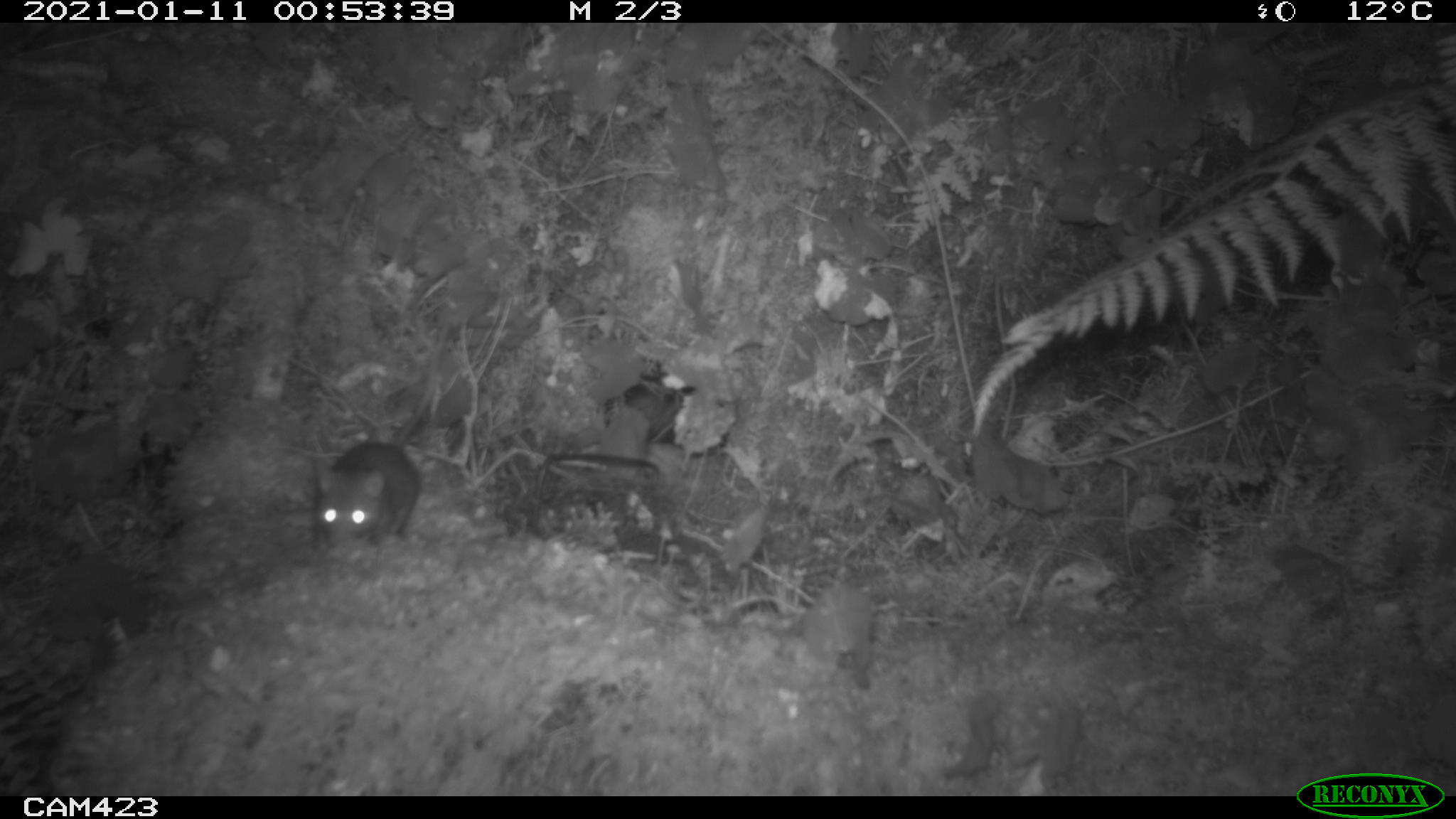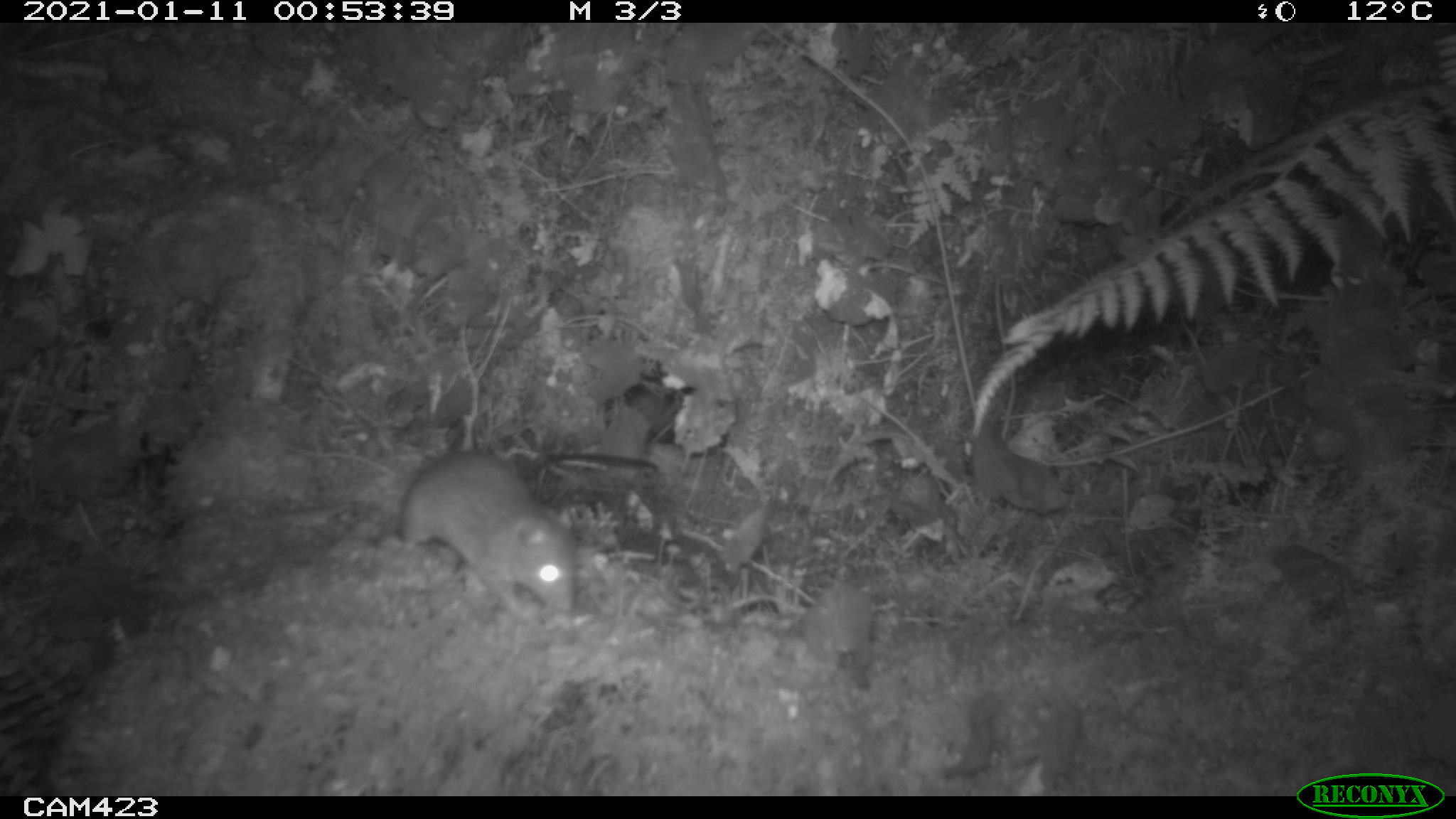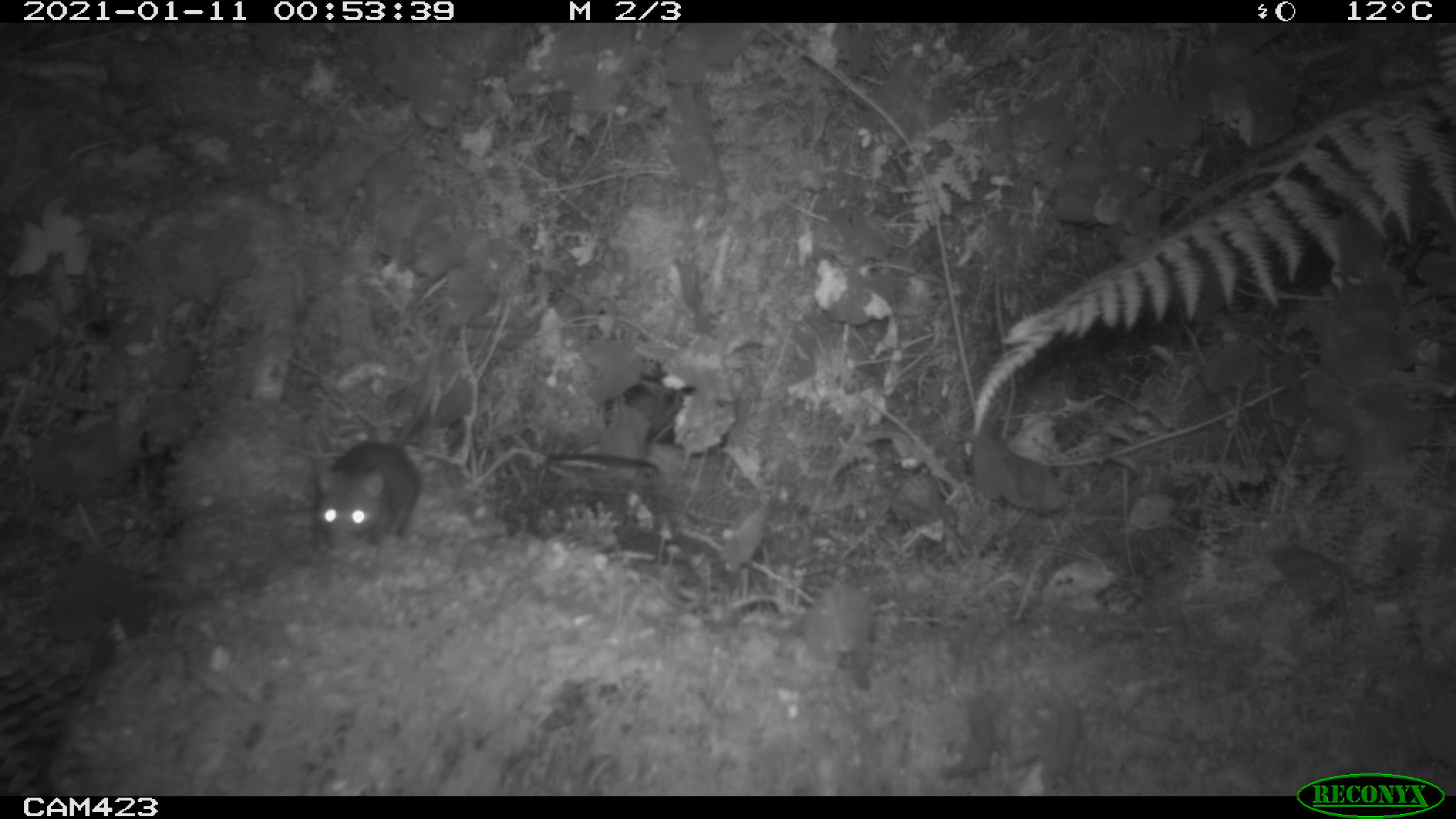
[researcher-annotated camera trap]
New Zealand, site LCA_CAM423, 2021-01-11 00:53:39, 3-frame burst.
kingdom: Animalia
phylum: Chordata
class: Mammalia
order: Rodentia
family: Muridae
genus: Rattus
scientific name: Rattus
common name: rat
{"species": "rat (Rattus)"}